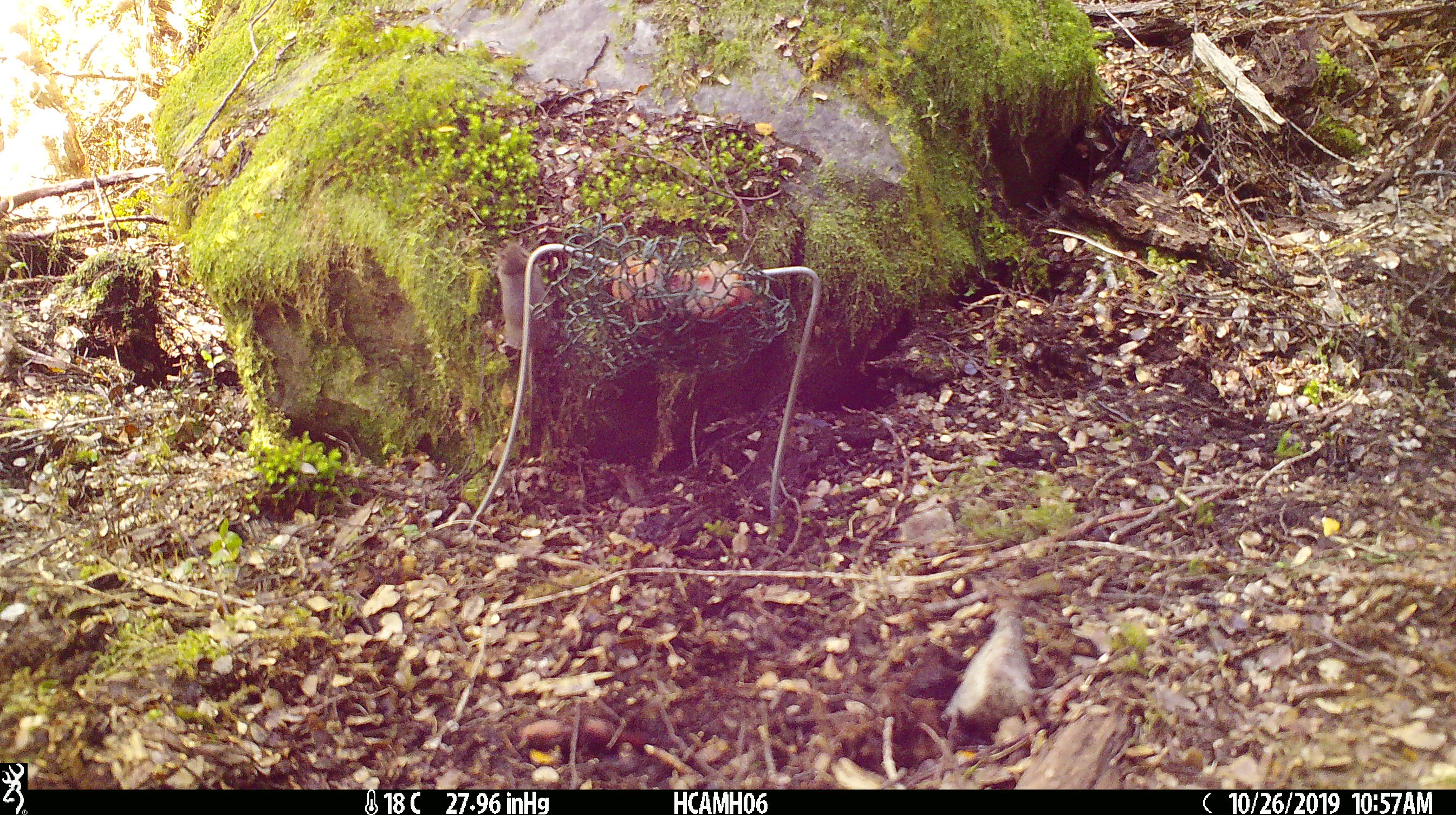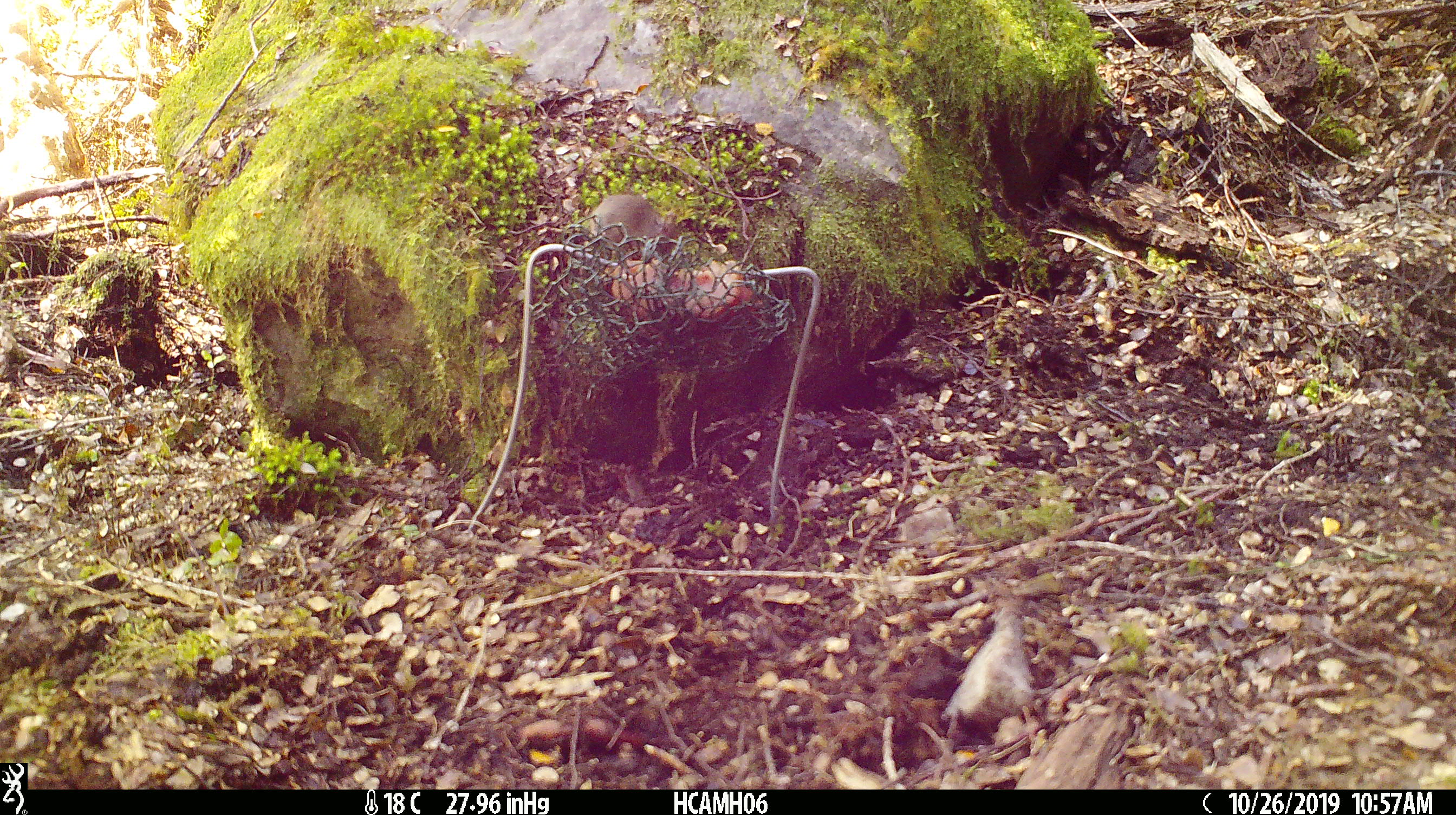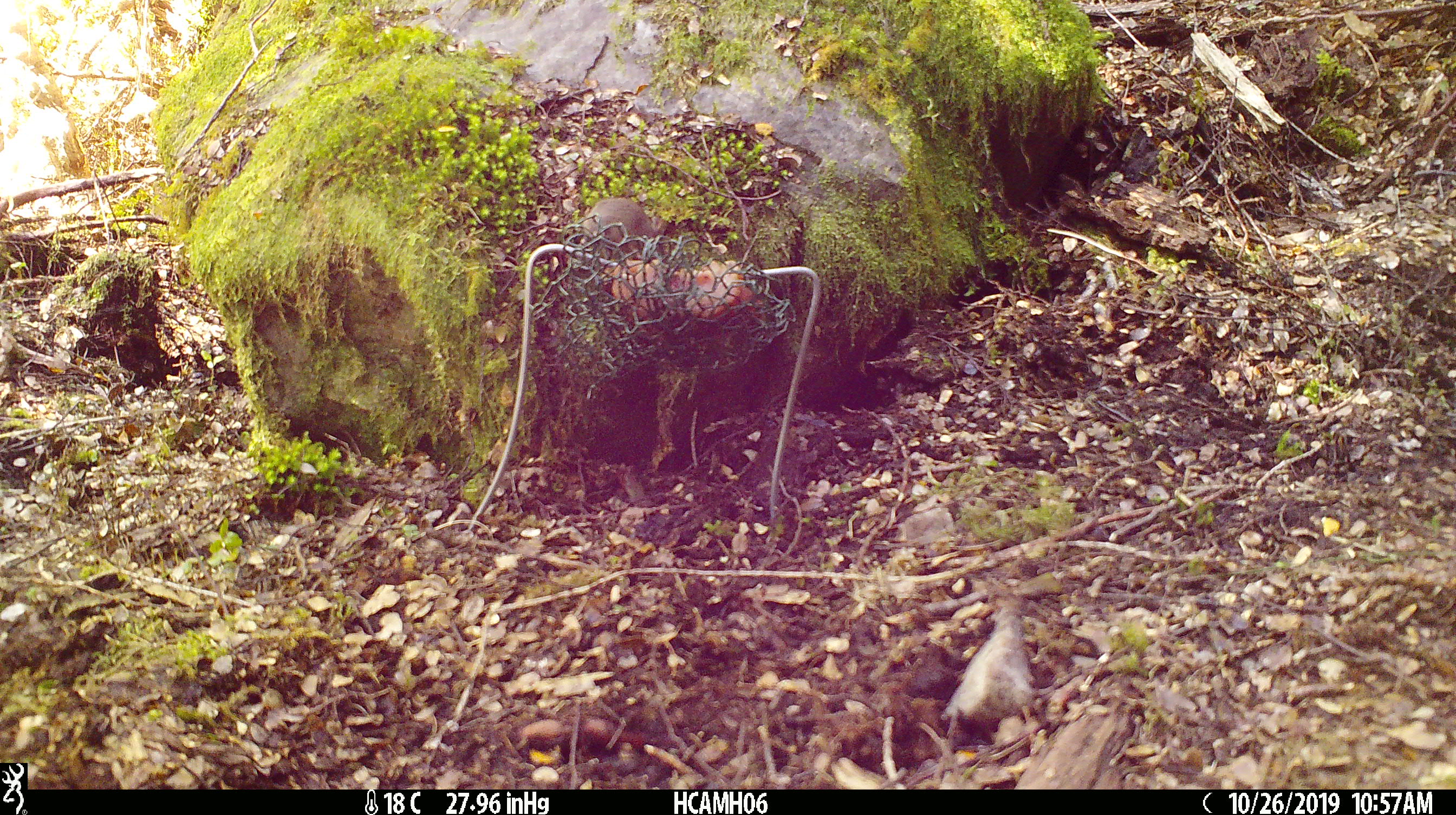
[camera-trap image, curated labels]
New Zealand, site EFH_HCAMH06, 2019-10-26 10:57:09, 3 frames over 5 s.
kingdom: Animalia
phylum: Chordata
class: Mammalia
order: Rodentia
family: Muridae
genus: Mus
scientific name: Mus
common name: mouse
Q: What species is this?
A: Mouse (Mus).